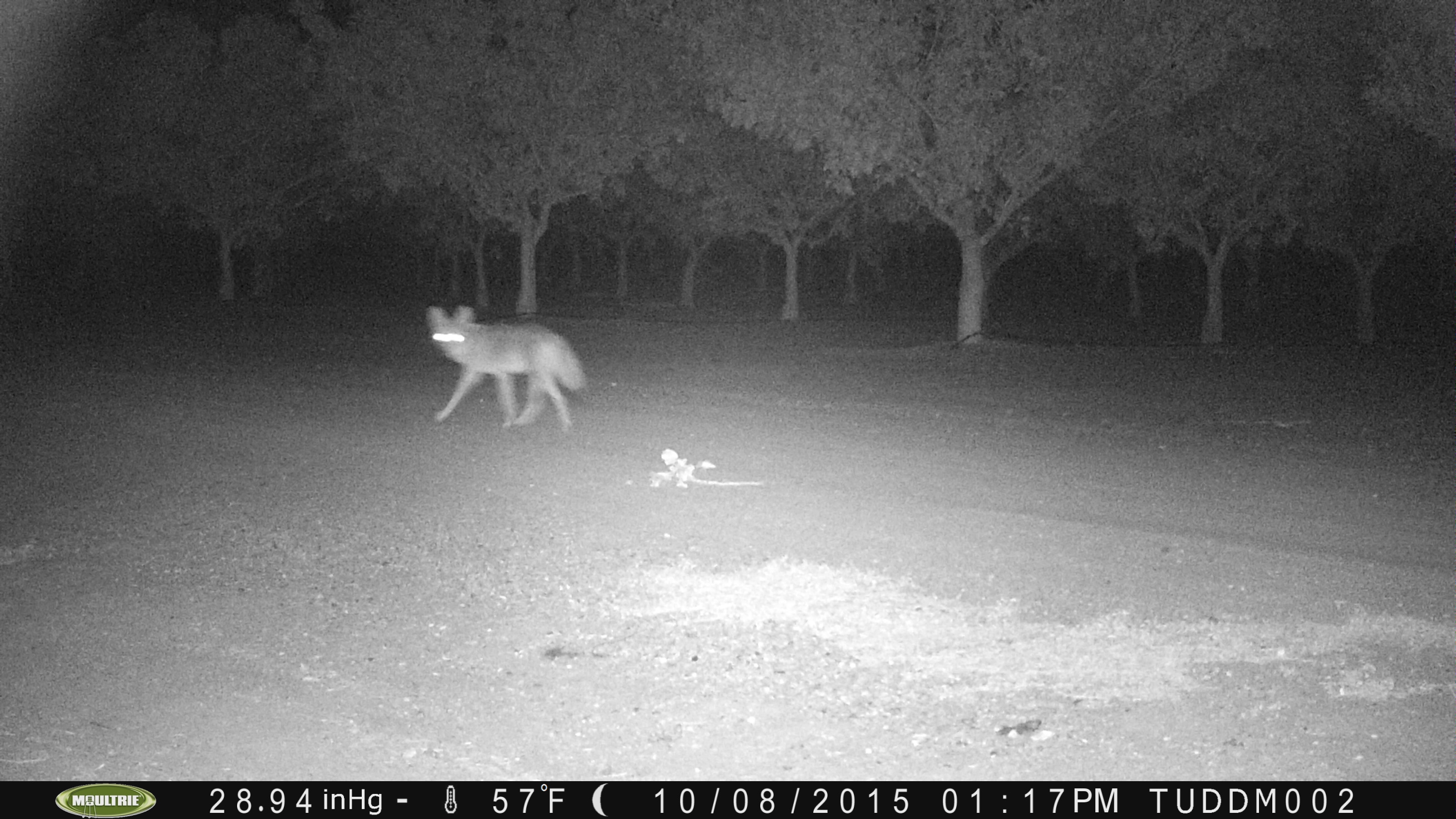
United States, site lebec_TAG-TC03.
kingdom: Animalia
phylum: Chordata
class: Mammalia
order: Carnivora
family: Canidae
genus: Canis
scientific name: Canis latrans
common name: coyote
Canis latrans (coyote).